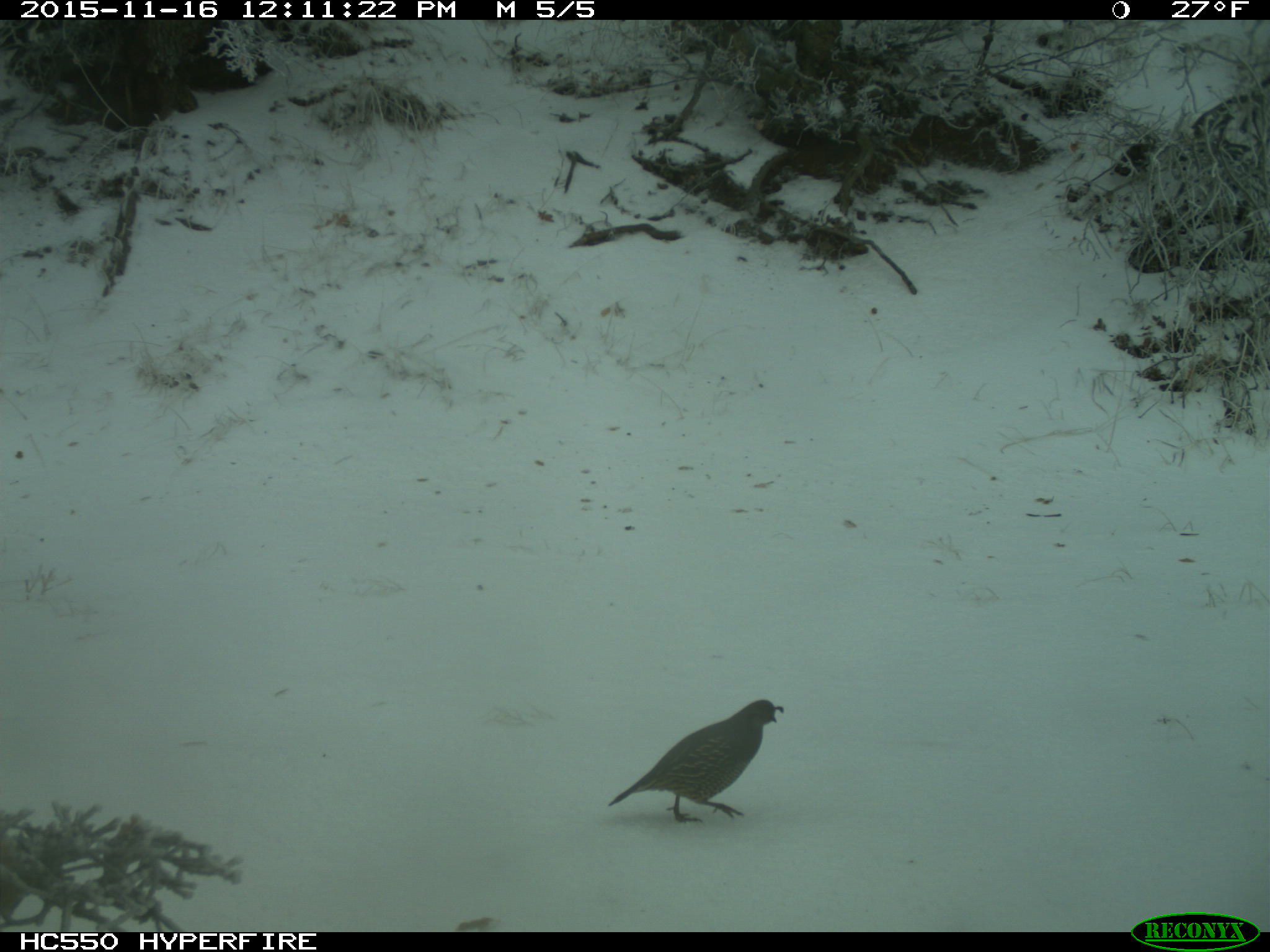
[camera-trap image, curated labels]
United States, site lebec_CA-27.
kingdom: Animalia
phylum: Chordata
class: Aves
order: Galliformes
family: Odontophoridae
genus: Callipepla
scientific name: Callipepla californica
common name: california quail